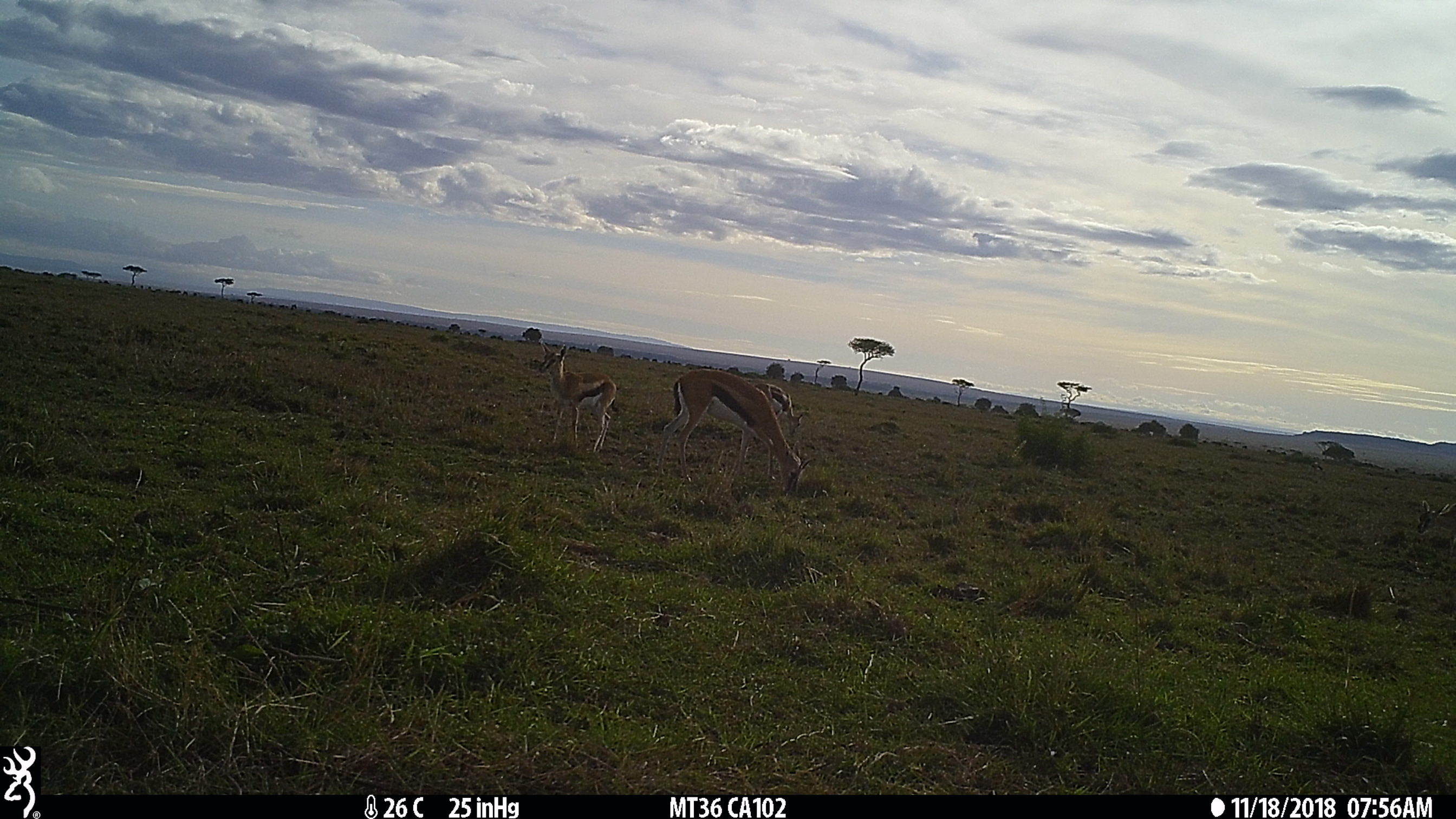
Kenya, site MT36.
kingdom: Animalia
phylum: Chordata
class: Mammalia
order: Artiodactyla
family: Bovidae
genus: Eudorcas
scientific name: Eudorcas thomsonii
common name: thomon's gazelle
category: gazelle thomsons